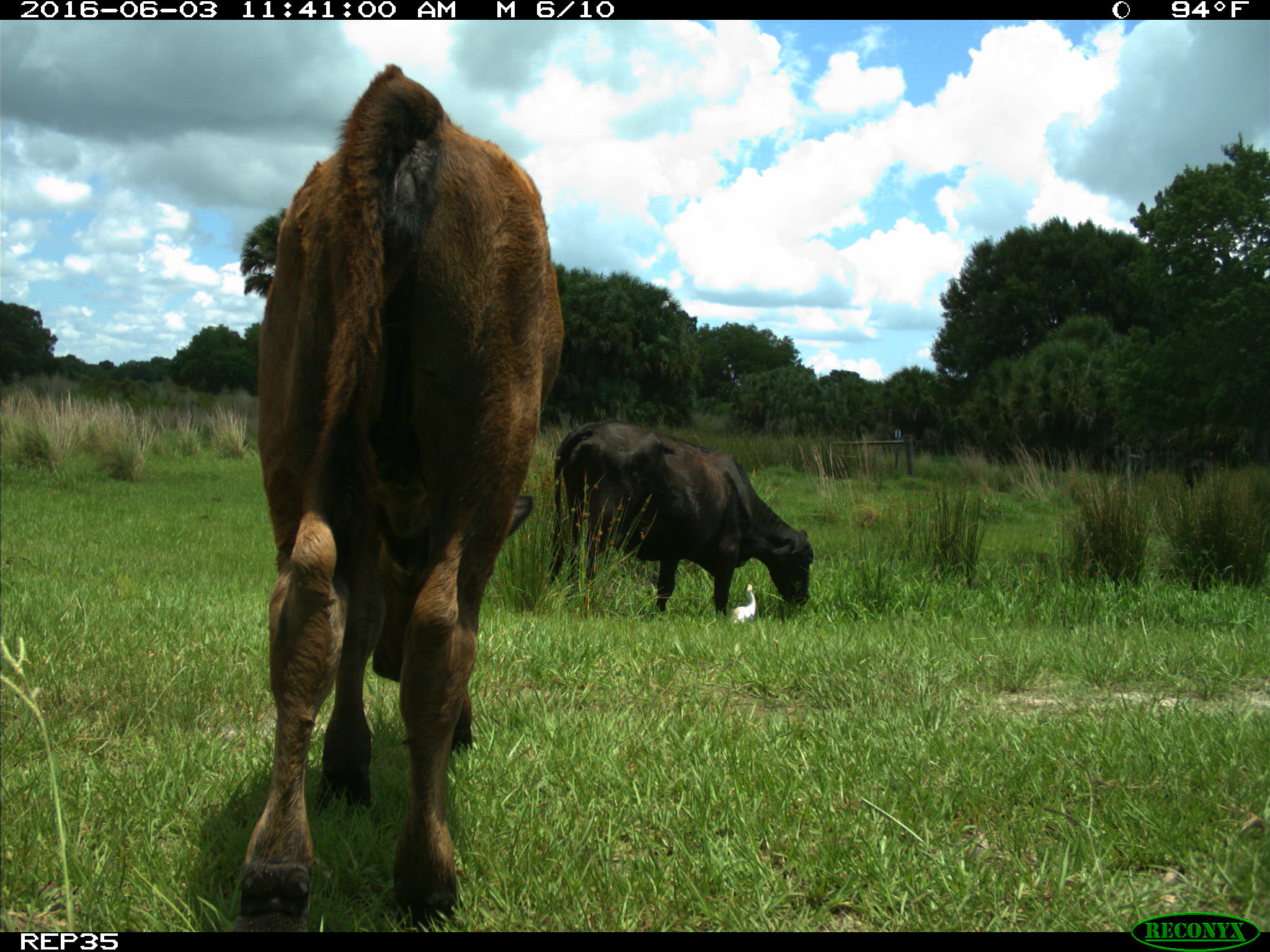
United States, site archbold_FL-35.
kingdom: Animalia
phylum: Chordata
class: Mammalia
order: Artiodactyla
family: Bovidae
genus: Bos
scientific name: Bos taurus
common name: domestic cow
Bos taurus (domestic cow).